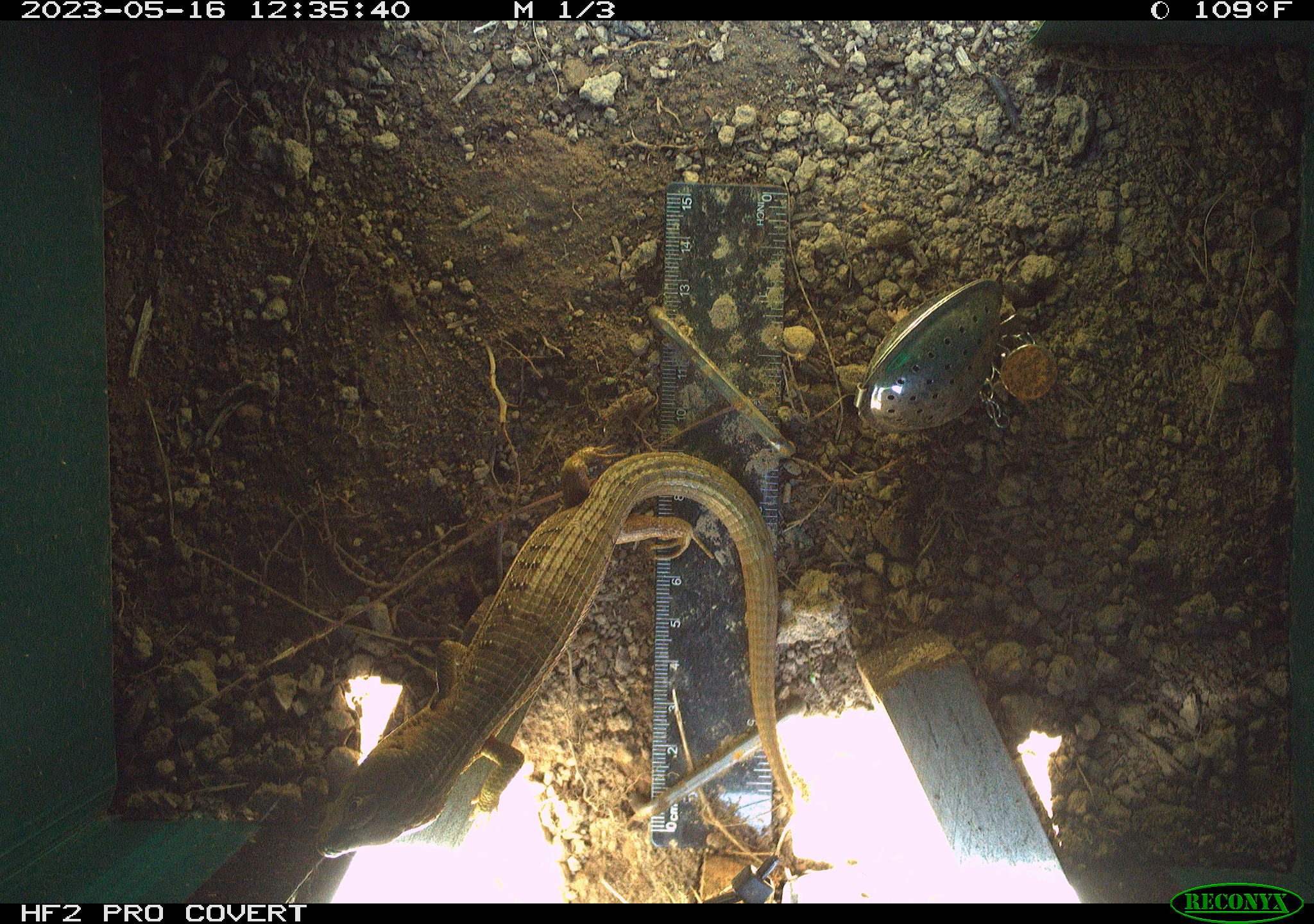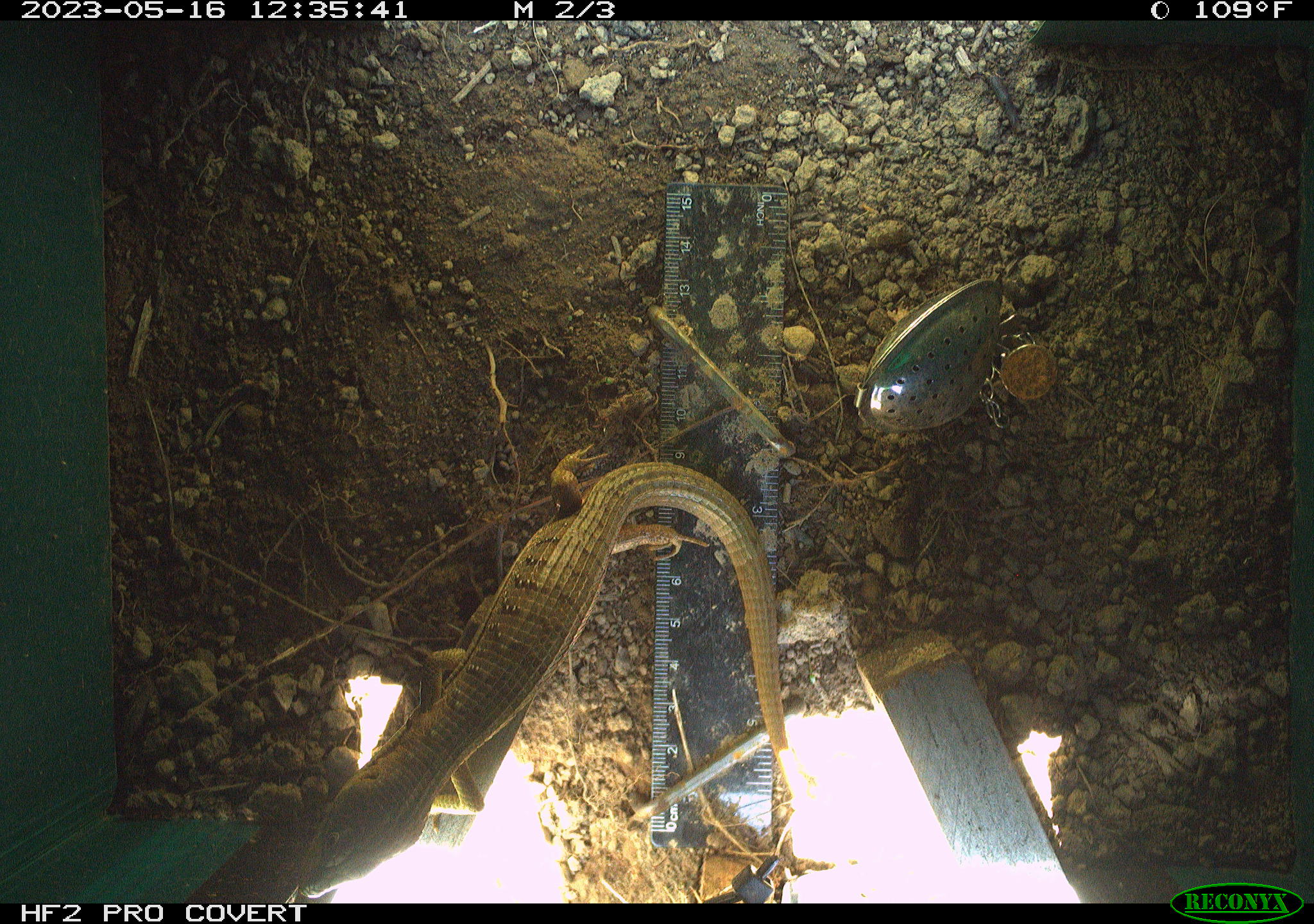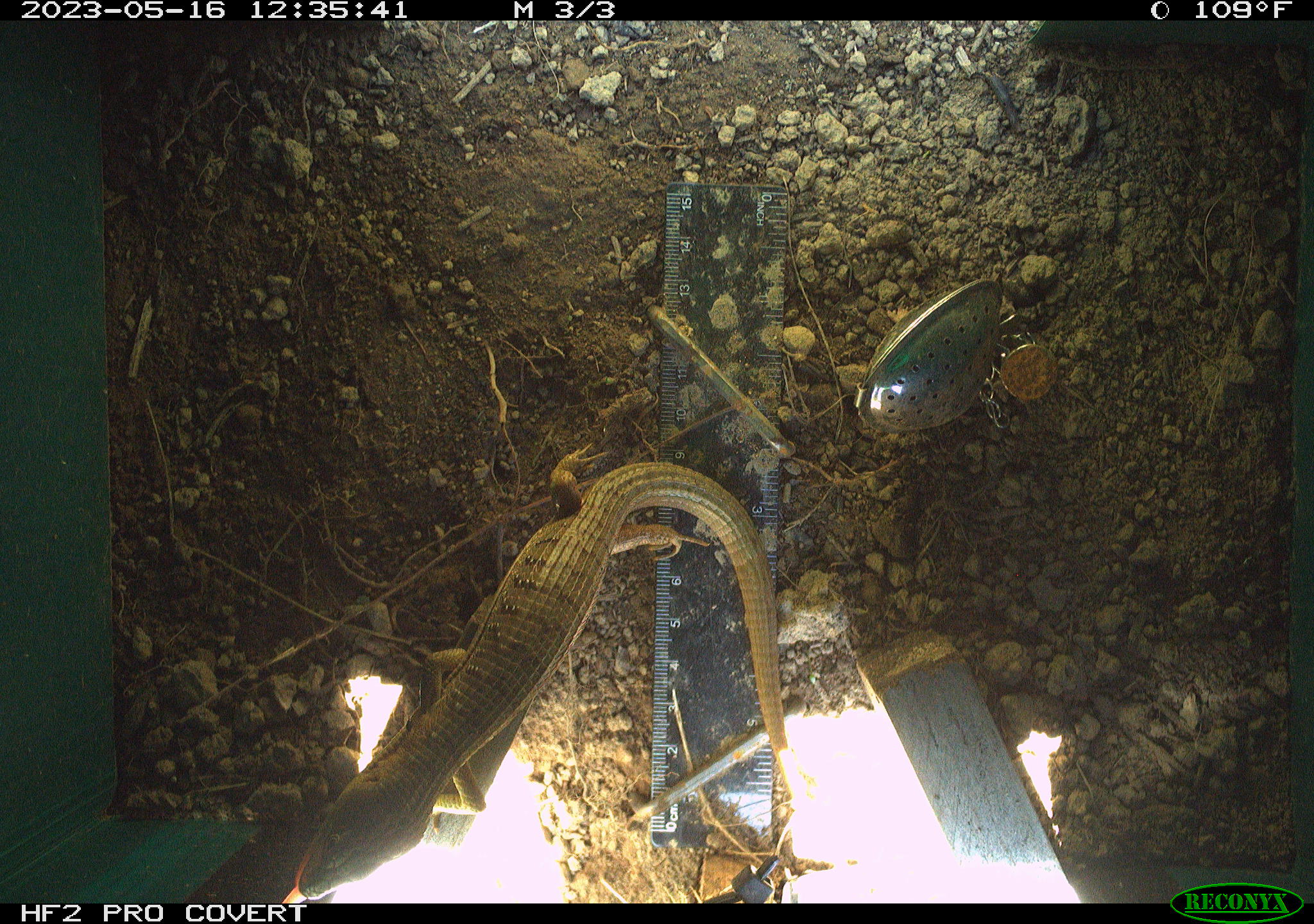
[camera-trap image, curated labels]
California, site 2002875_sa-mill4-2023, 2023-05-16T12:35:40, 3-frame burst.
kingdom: Animalia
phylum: Chordata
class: Reptilia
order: Squamata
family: Anguidae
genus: Elgaria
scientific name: Elgaria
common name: alligator lizards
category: elgaria species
Elgaria species (alligator lizards) (Elgaria).